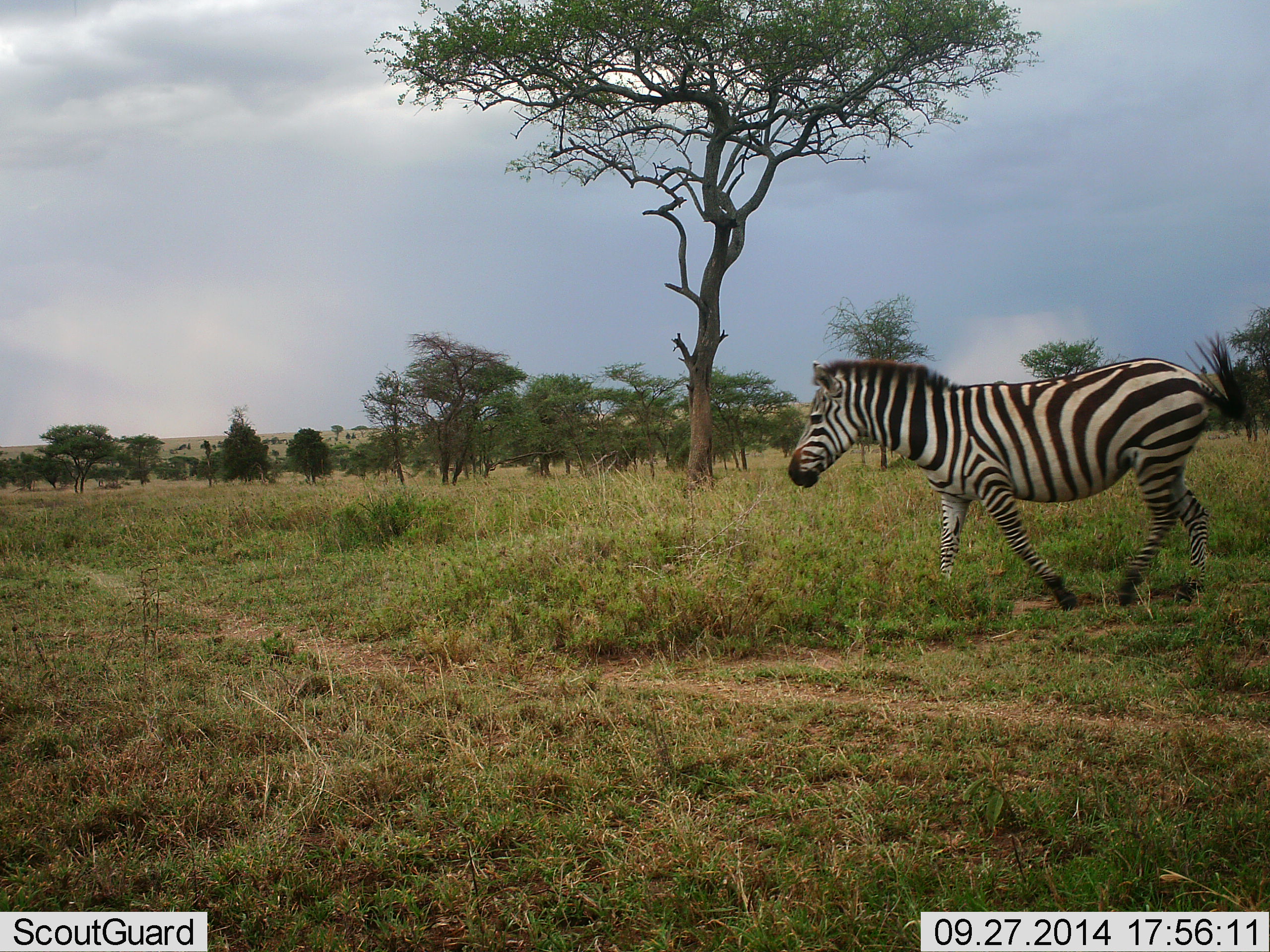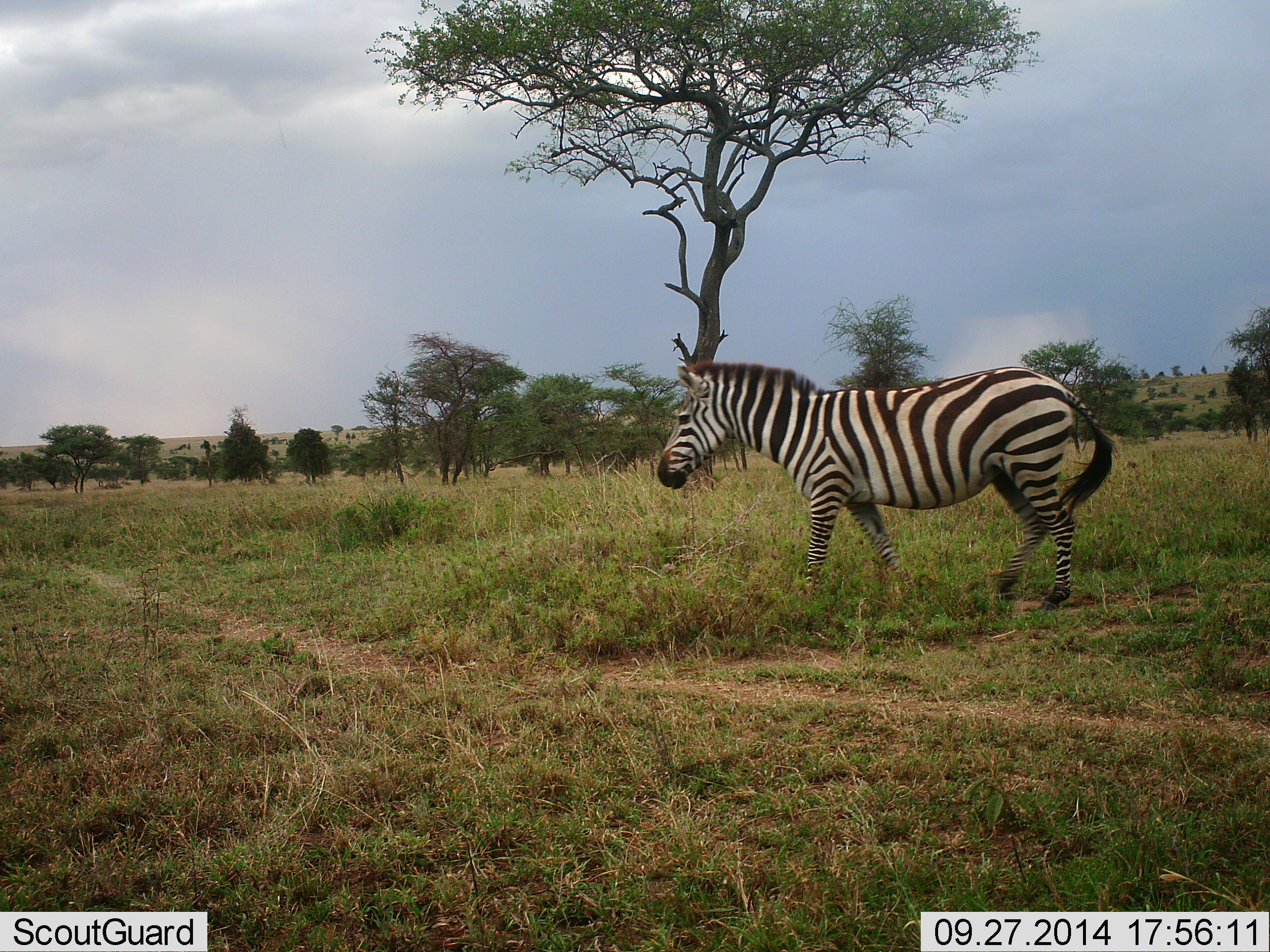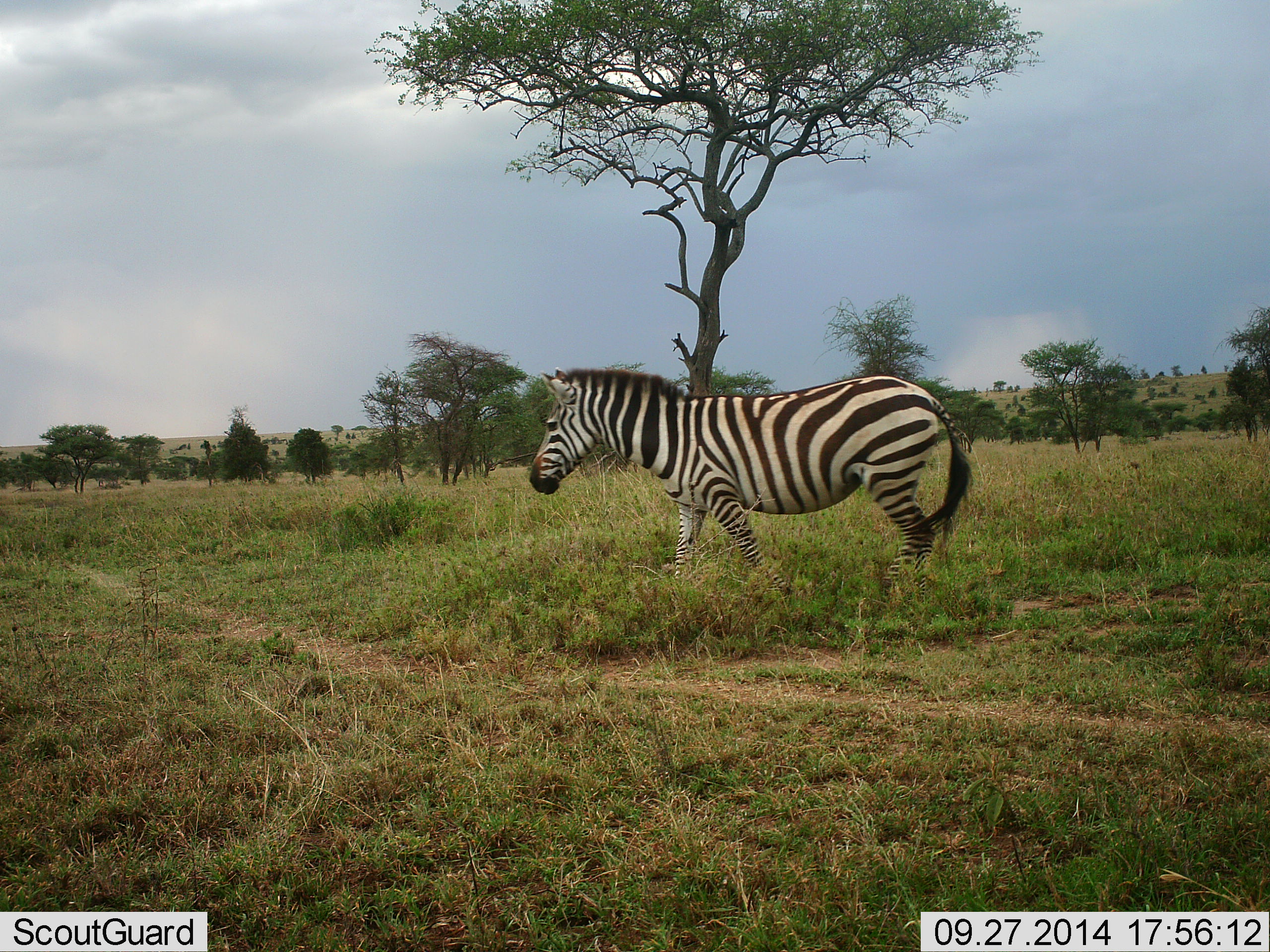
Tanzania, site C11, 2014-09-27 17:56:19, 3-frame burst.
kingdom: Animalia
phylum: Chordata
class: Mammalia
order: Perissodactyla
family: Equidae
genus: Equus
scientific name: Equus quagga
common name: plains zebra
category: zebra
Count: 1.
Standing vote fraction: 0%.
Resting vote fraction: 0%.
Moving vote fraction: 100%.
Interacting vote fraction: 0%.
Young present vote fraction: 0%.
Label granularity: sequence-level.